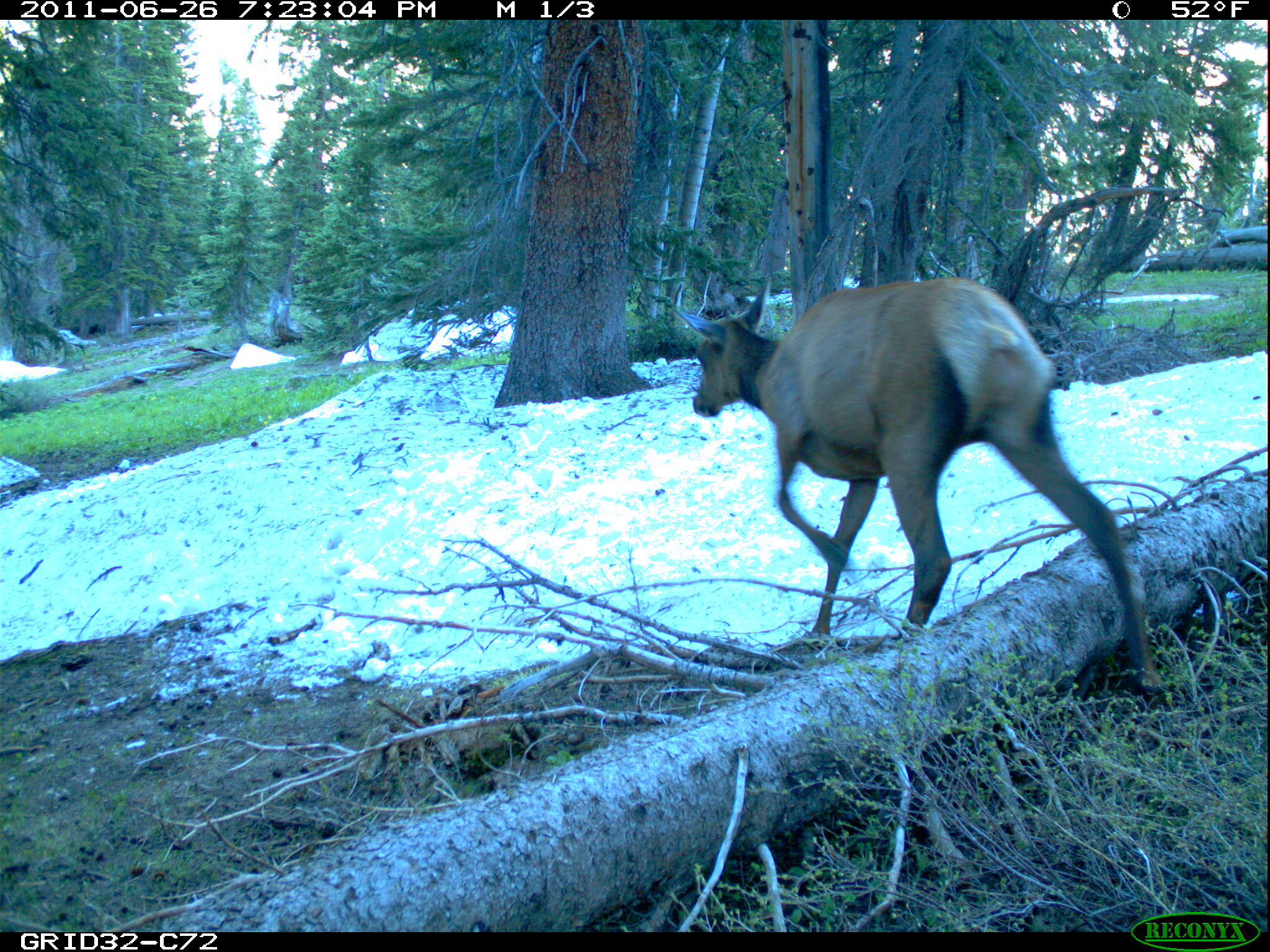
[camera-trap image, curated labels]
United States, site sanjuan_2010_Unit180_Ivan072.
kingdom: Animalia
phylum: Chordata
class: Mammalia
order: Artiodactyla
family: Cervidae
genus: Cervus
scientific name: Cervus elaphus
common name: red deer